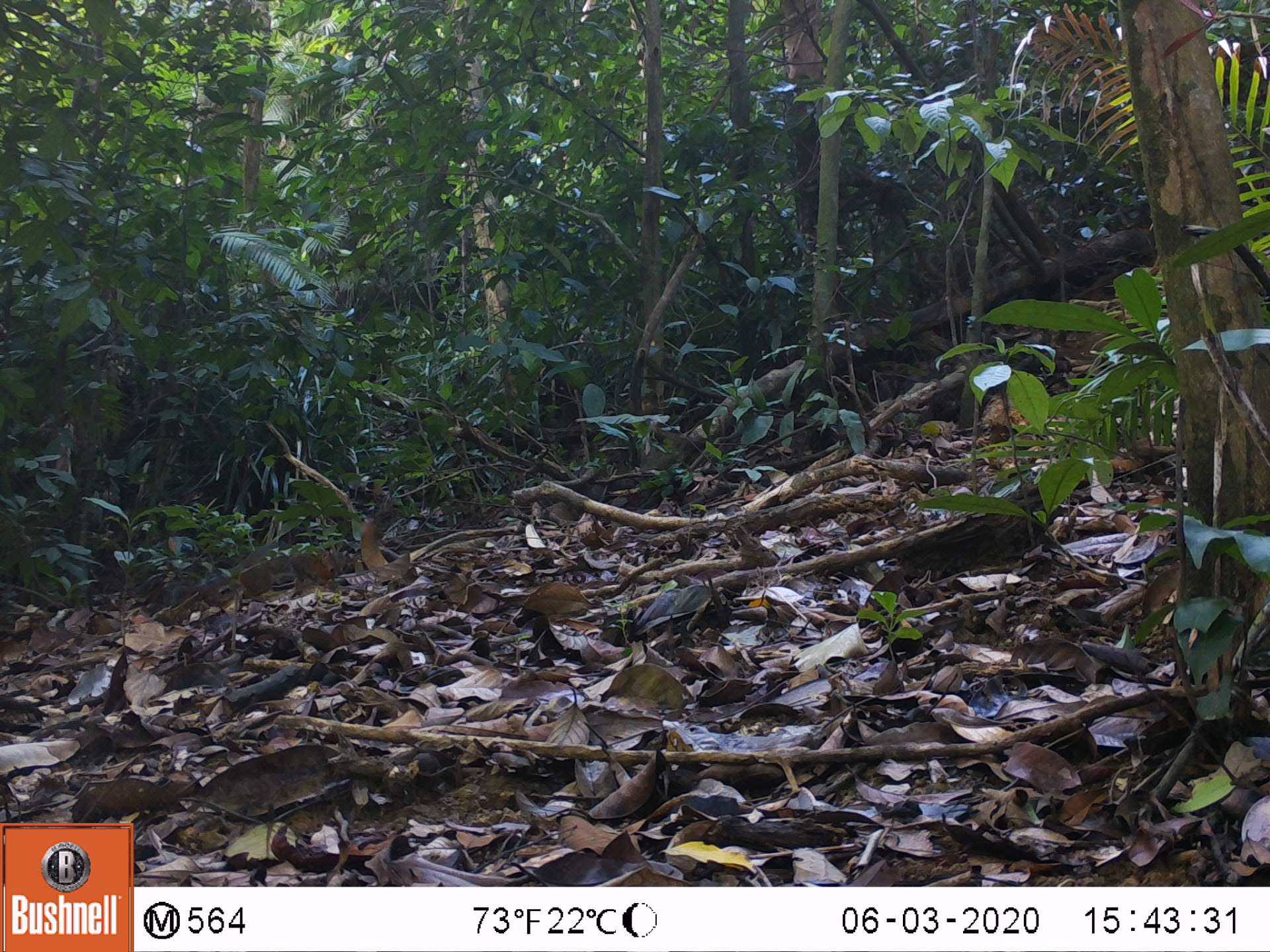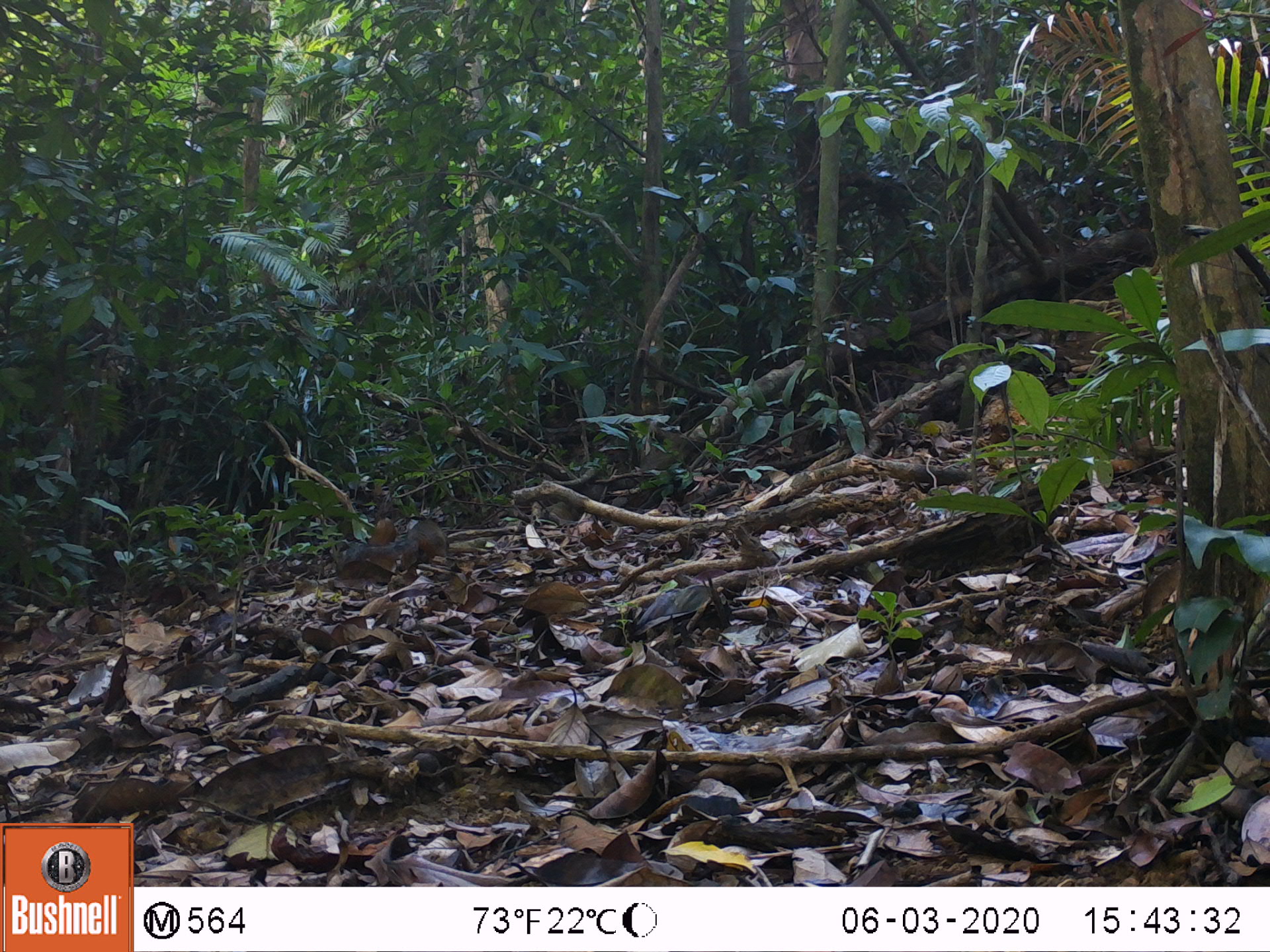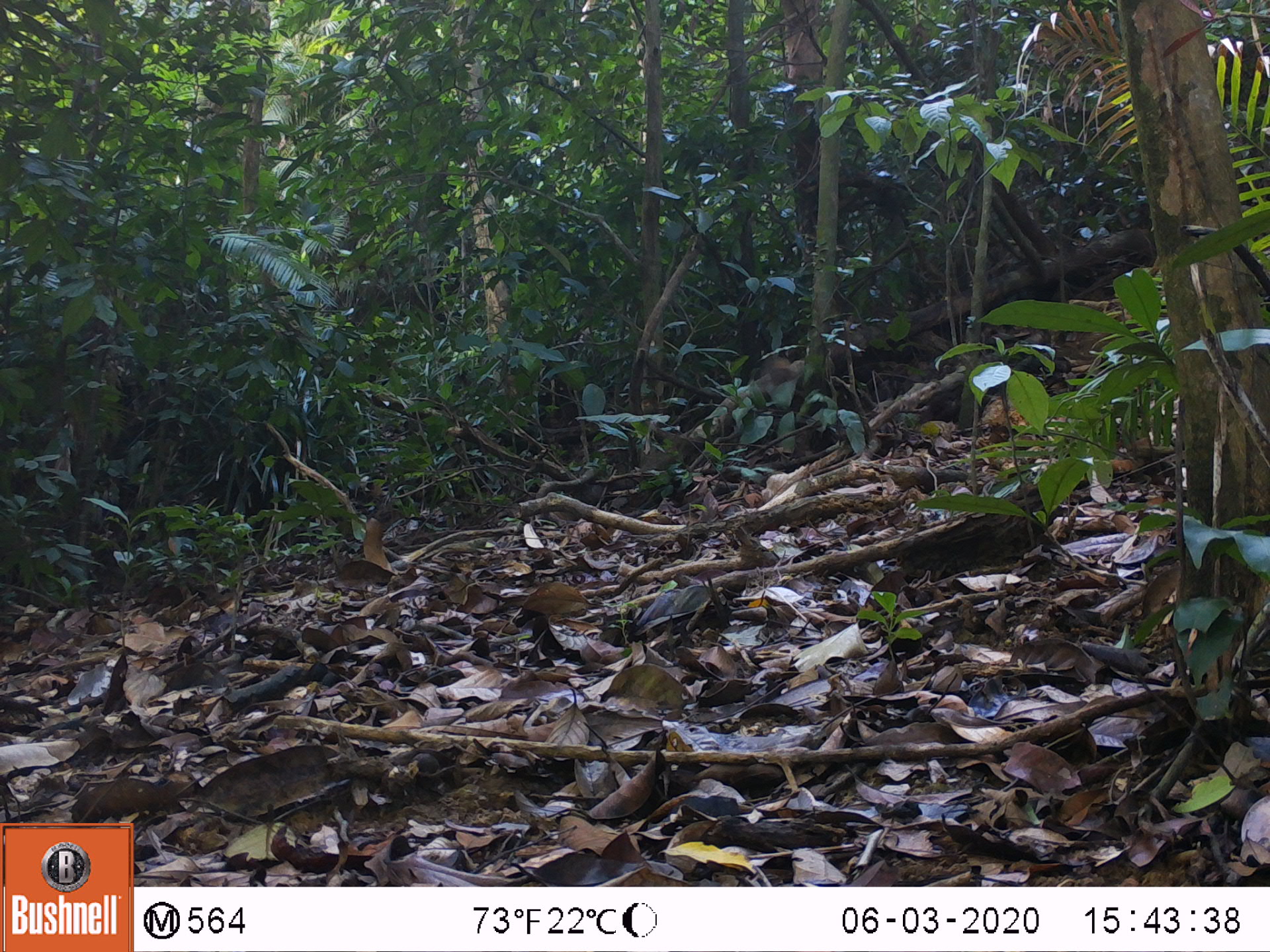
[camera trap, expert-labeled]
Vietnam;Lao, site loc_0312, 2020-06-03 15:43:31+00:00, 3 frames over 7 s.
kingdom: Animalia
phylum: Chordata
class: Mammalia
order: Rodentia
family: Sciuridae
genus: Dremomys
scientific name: Dremomys rufigenis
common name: red-cheeked squirrel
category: red cheeked squirrel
Red cheeked squirrel (red-cheeked squirrel) (Dremomys rufigenis). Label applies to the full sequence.